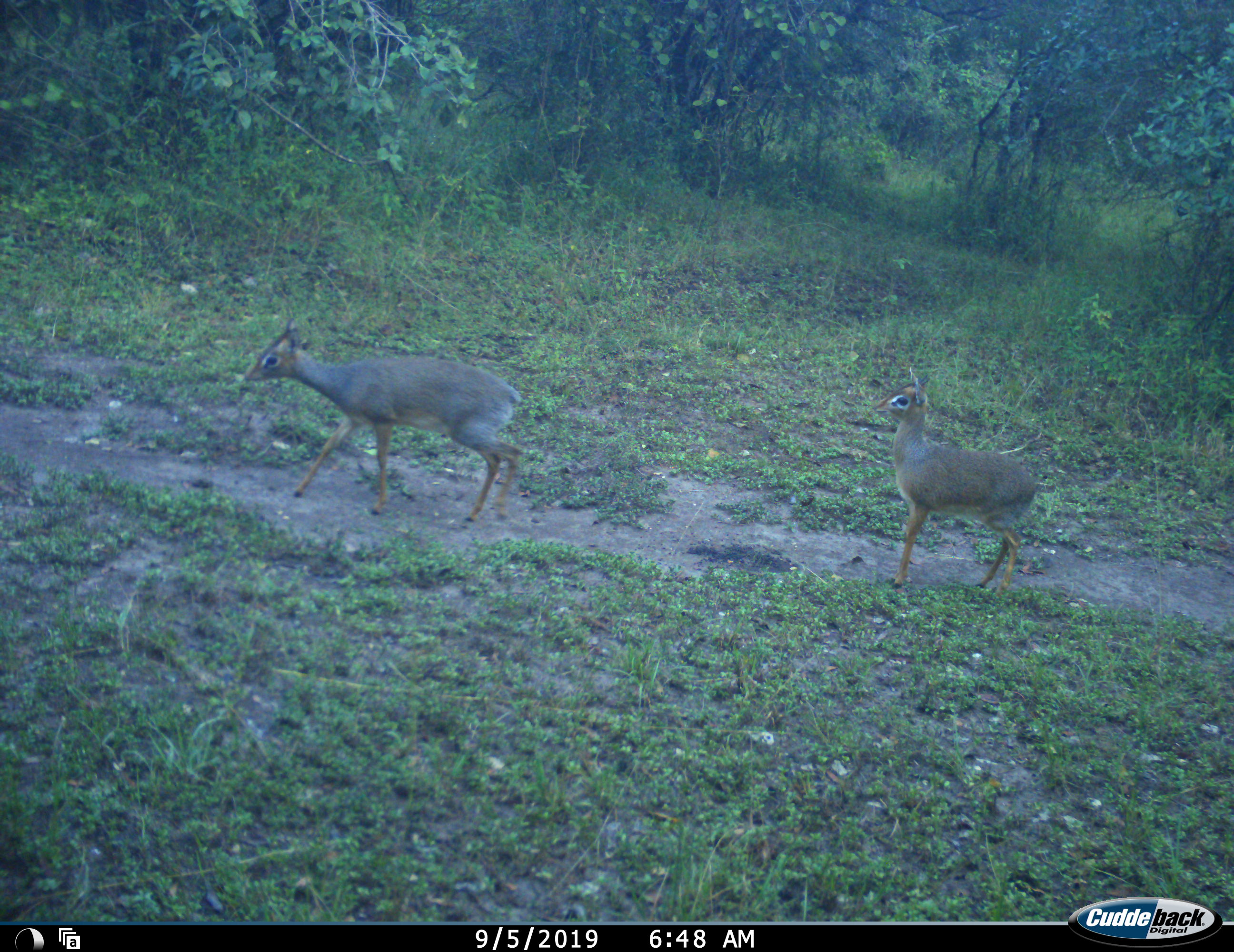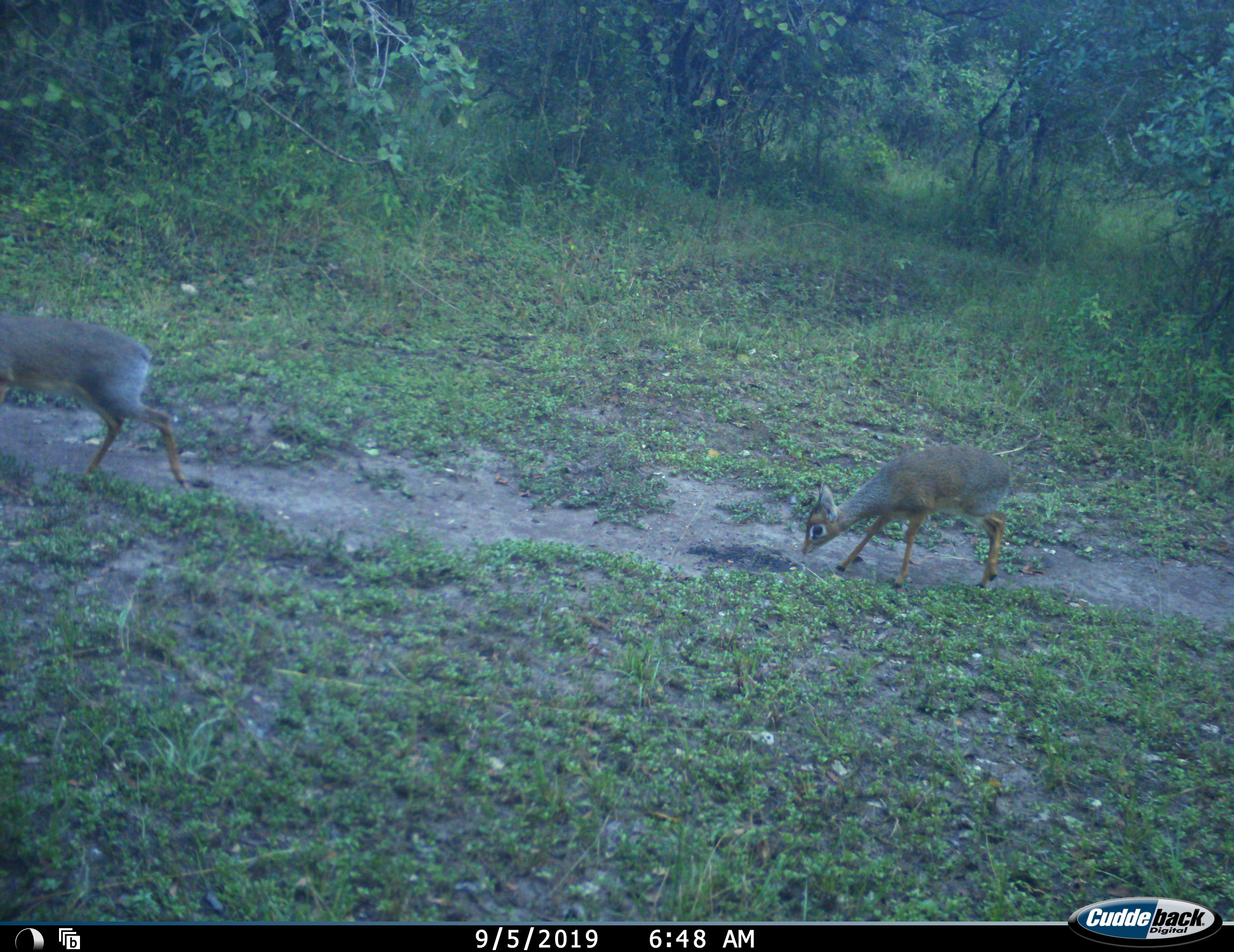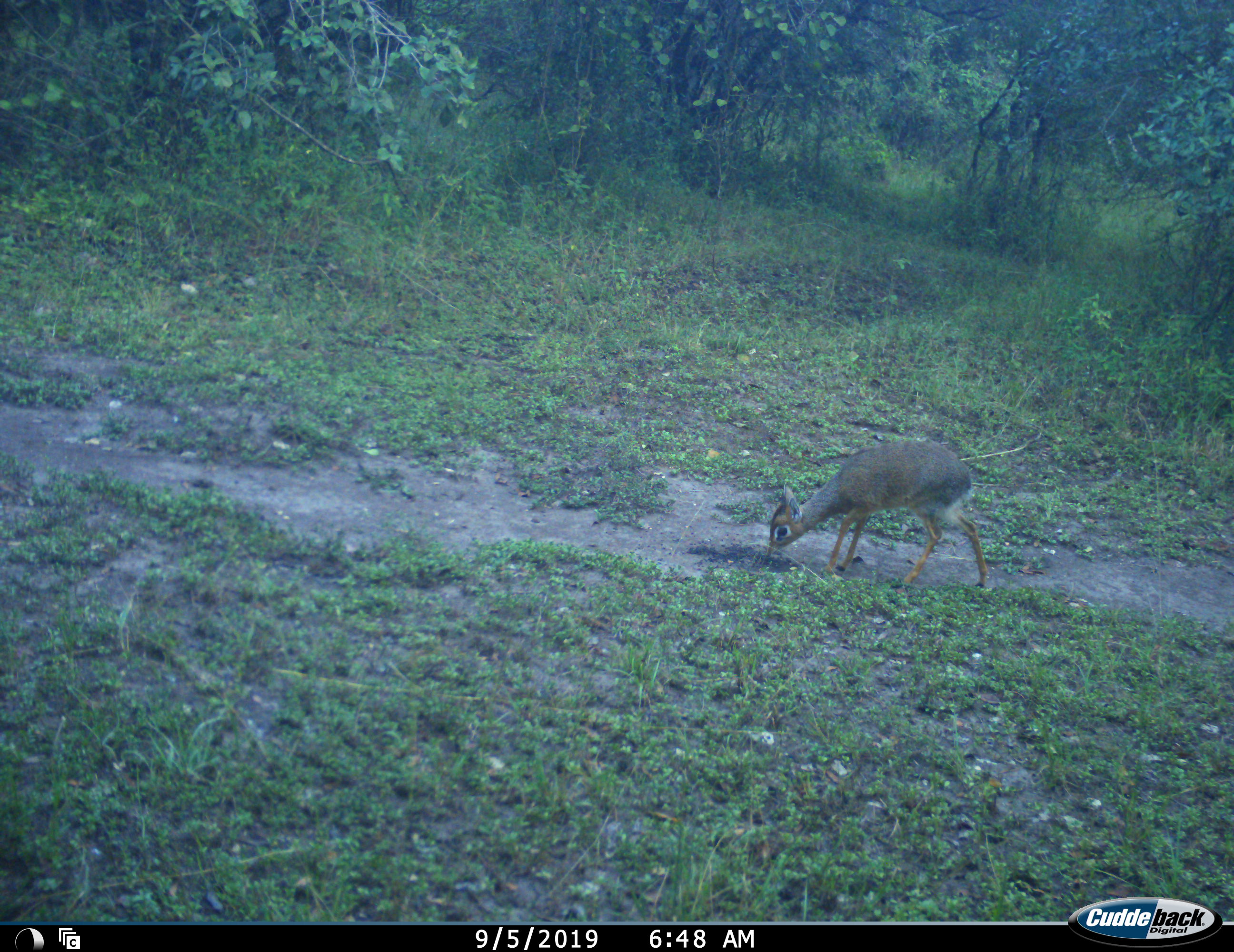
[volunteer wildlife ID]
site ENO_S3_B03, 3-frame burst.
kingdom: Animalia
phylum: Chordata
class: Mammalia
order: Artiodactyla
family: Bovidae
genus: Madoqua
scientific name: Madoqua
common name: dik-dik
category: dikdik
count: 2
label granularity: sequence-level